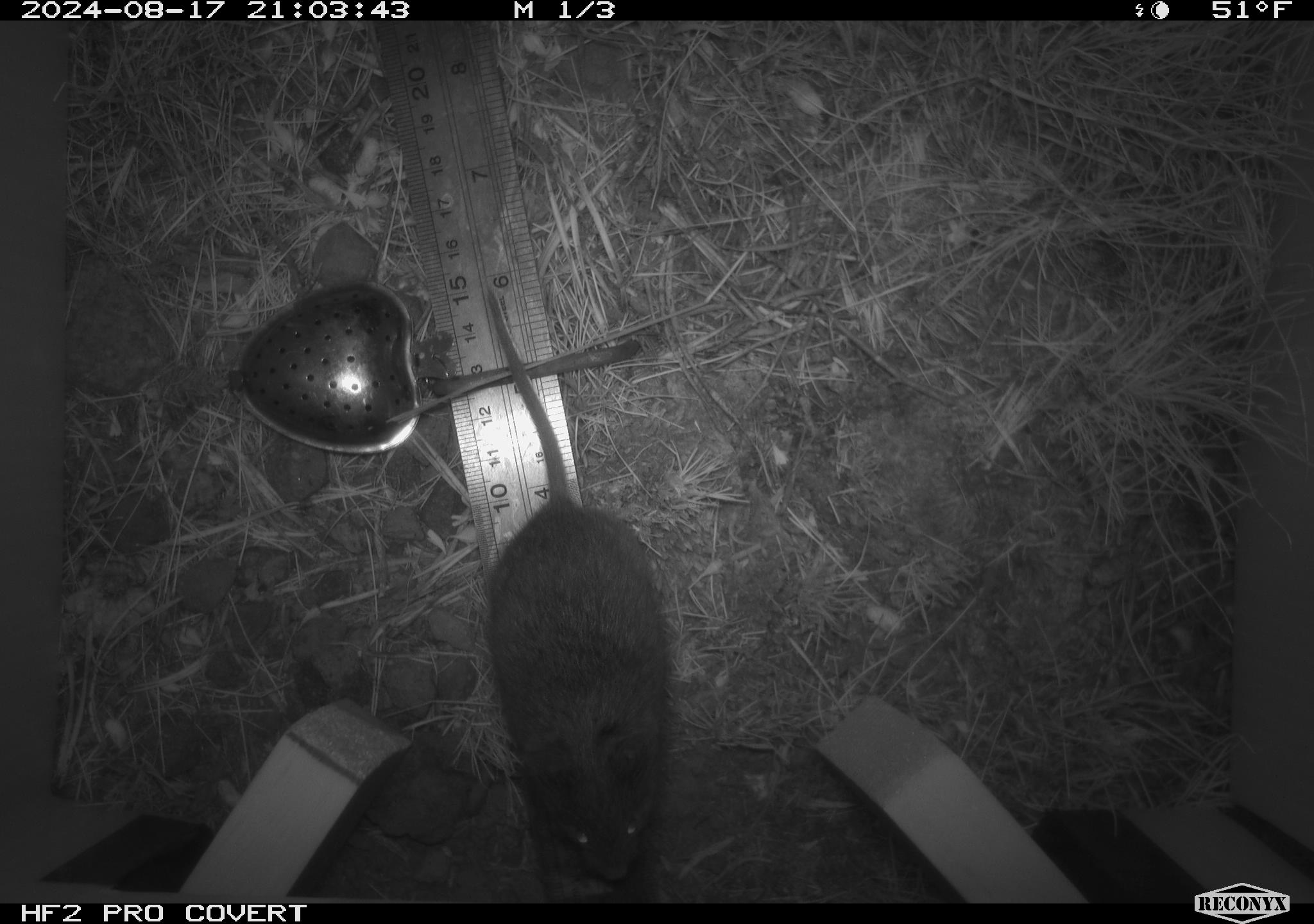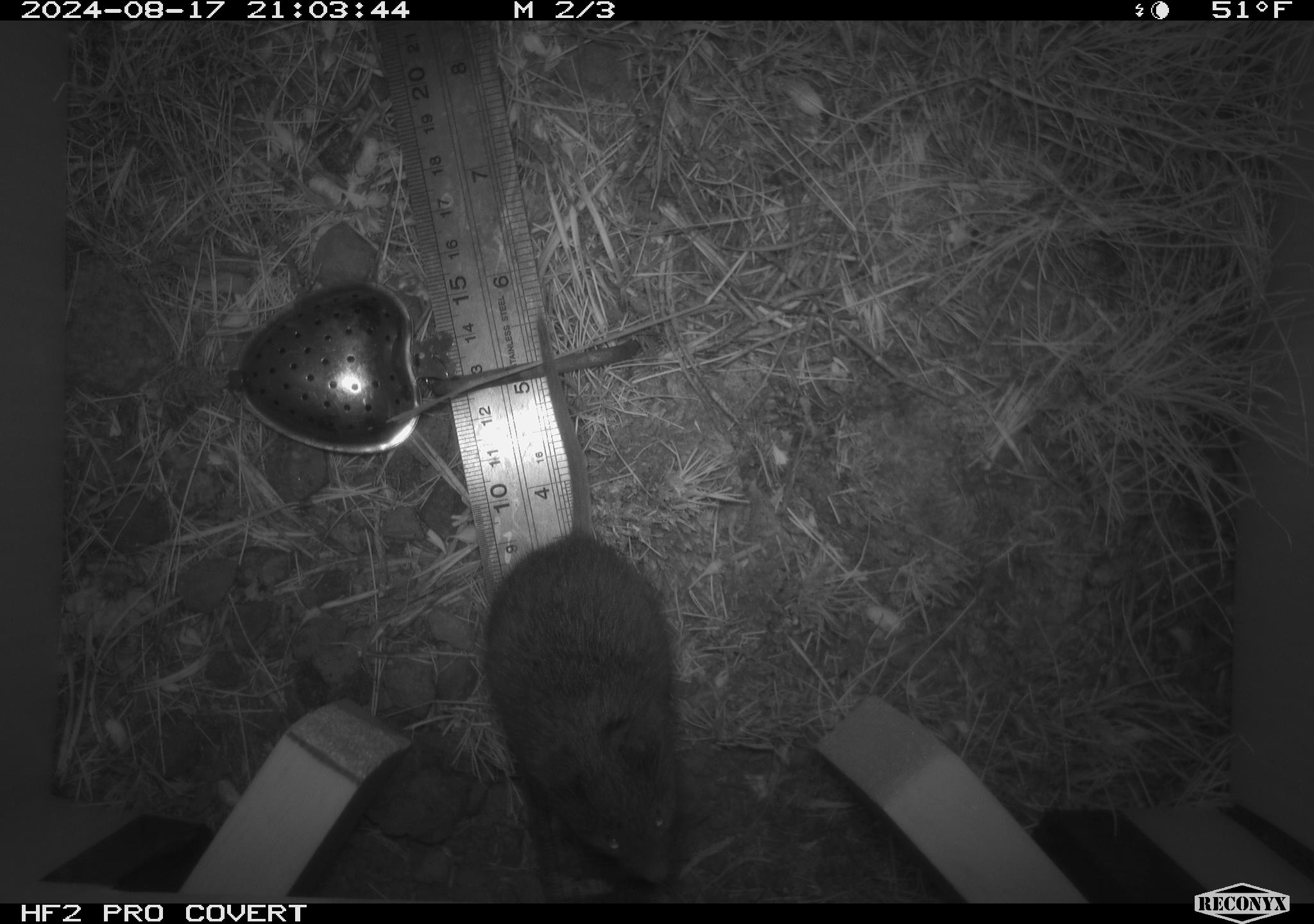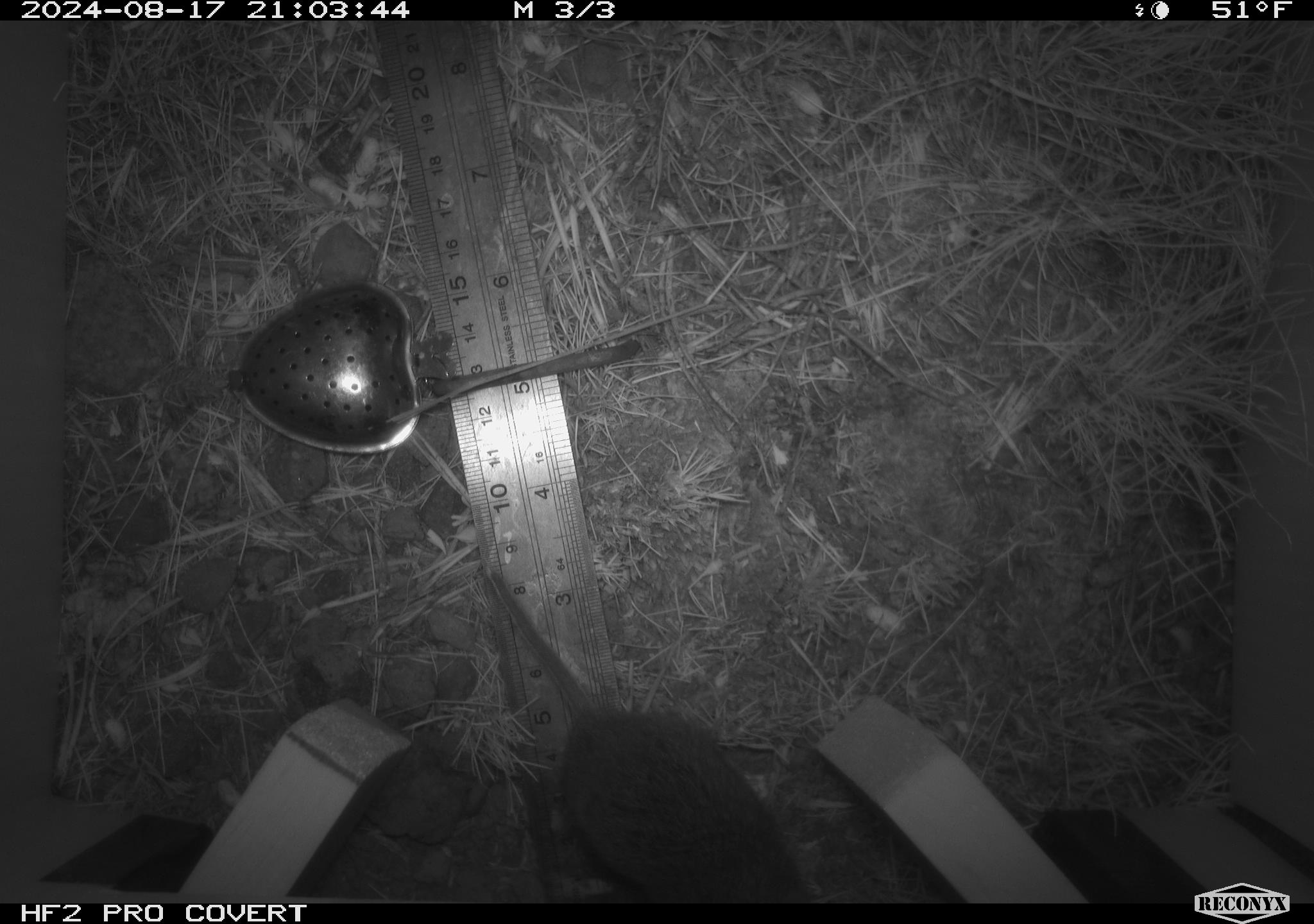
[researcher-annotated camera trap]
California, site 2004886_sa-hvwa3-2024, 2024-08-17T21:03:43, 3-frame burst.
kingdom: Animalia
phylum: Chordata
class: Mammalia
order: Rodentia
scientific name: Rodentia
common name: mouse species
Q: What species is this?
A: Mouse species (Rodentia).